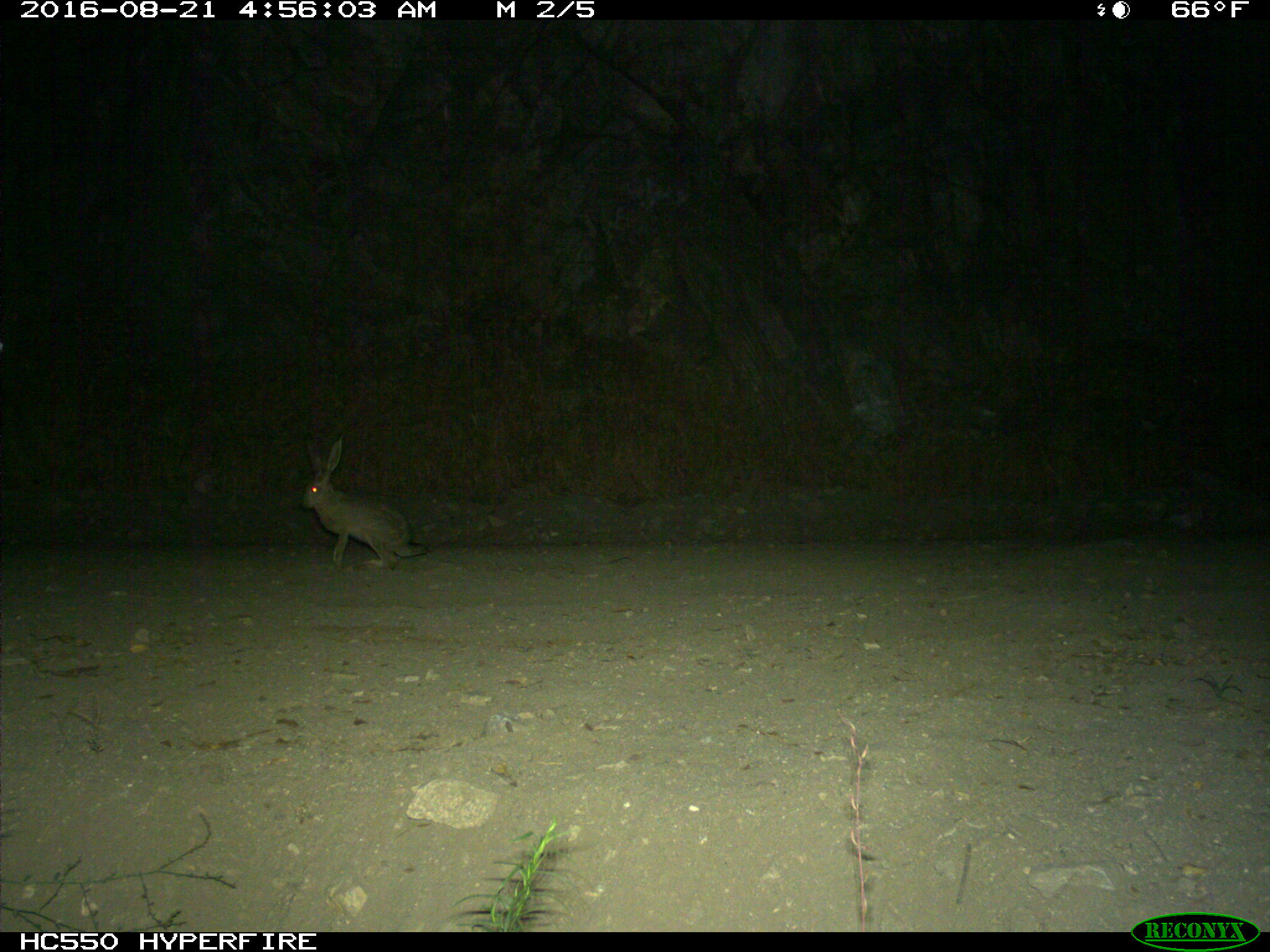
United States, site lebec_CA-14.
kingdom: Animalia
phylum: Chordata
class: Mammalia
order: Lagomorpha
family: Leporidae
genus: Lepus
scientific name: Lepus californicus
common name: black-tailed jackrabbit